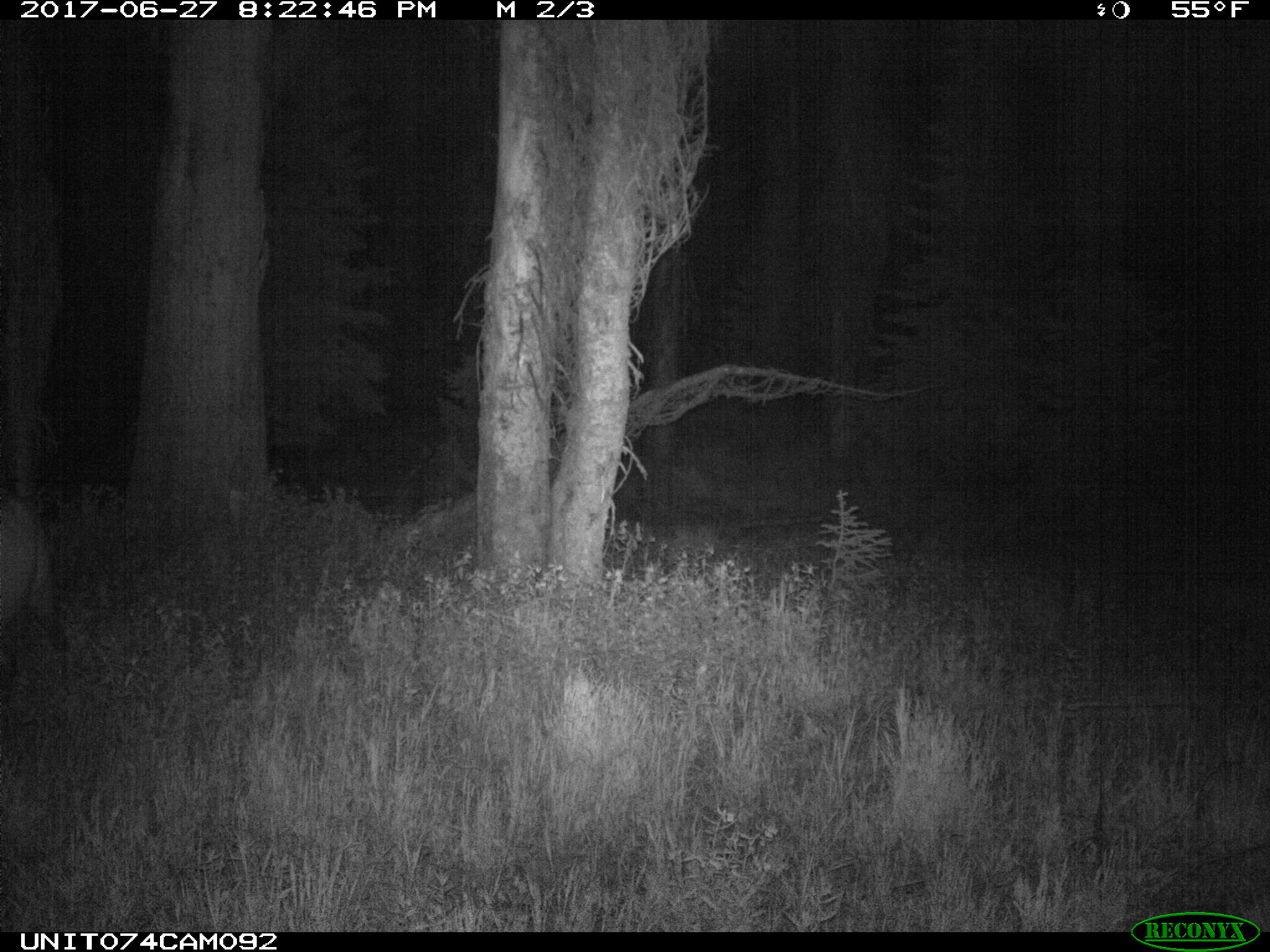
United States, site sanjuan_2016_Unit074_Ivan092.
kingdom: Animalia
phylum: Chordata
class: Mammalia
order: Artiodactyla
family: Cervidae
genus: Cervus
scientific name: Cervus elaphus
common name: red deer